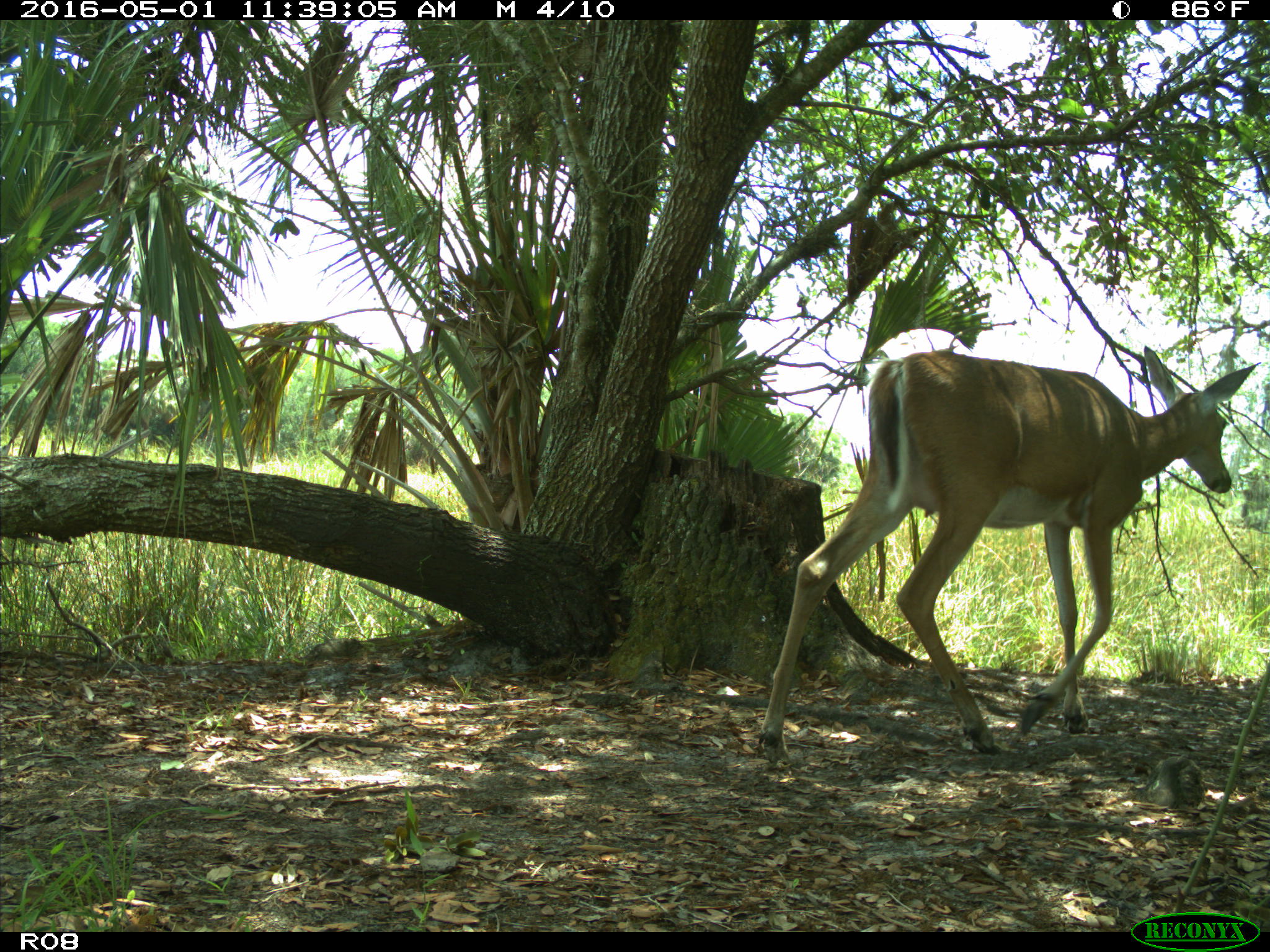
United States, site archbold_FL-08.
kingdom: Animalia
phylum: Chordata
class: Mammalia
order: Artiodactyla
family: Cervidae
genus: Odocoileus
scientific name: Odocoileus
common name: deer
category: unidentified deer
Unidentified deer (deer) (Odocoileus).